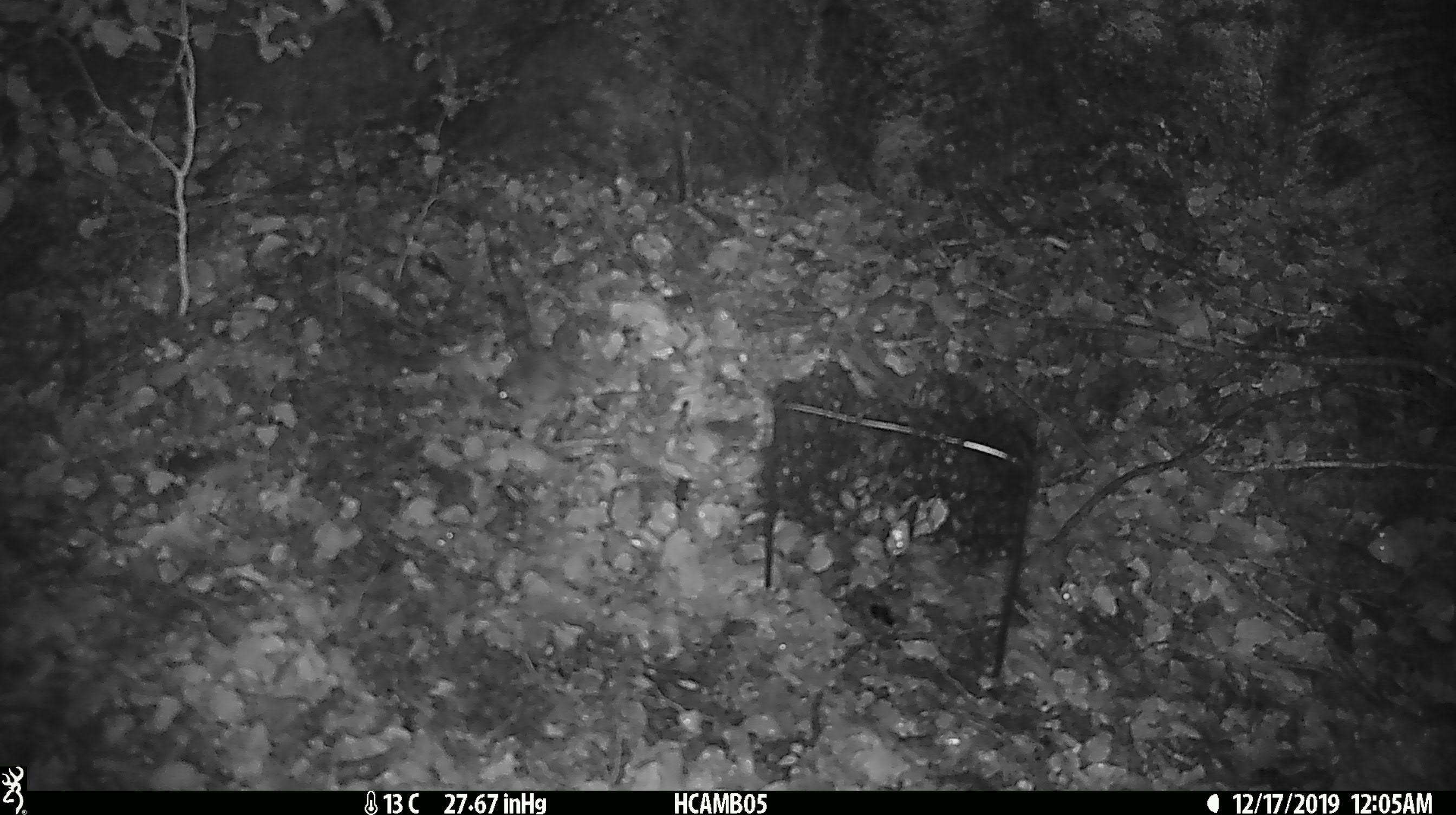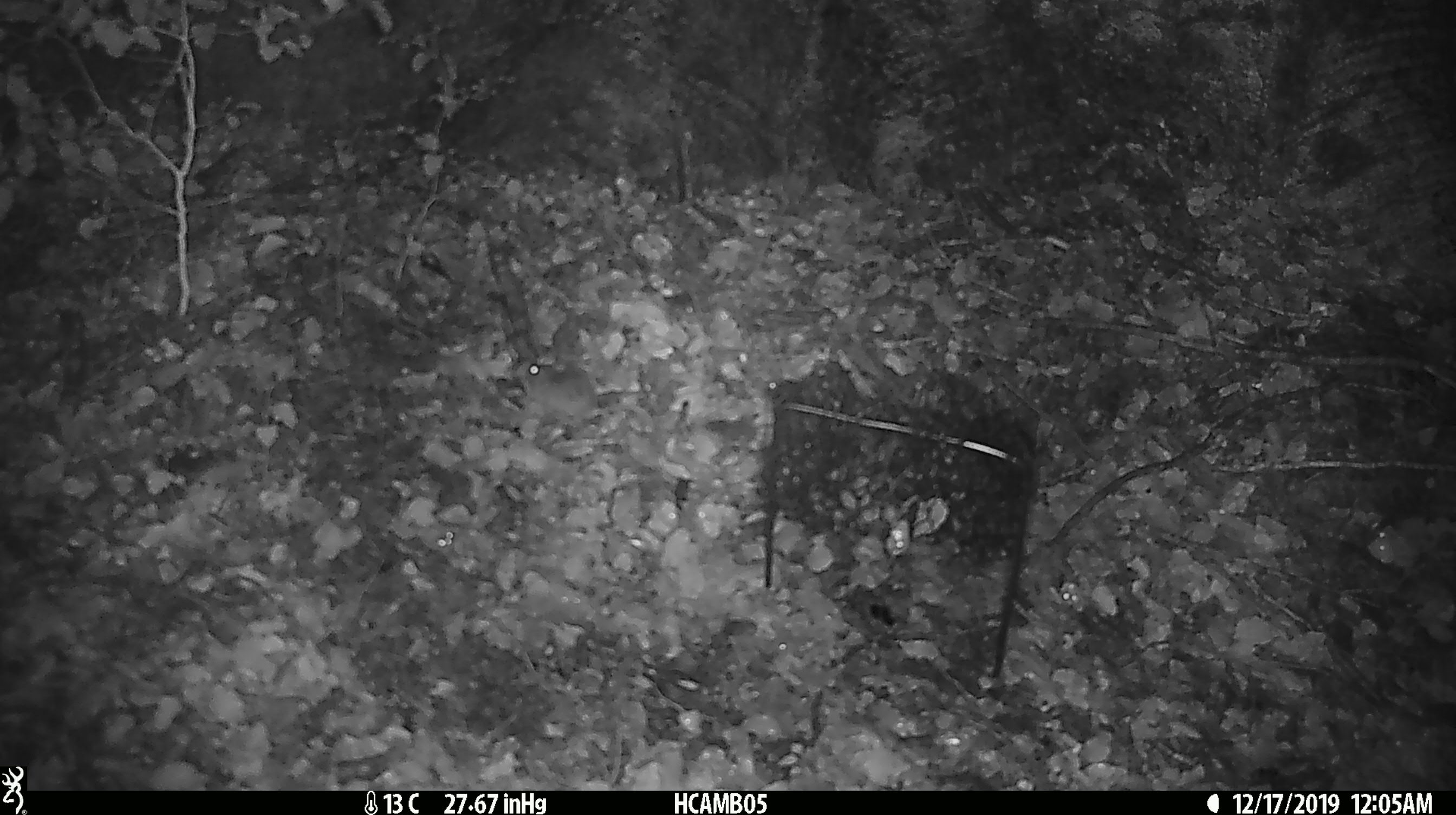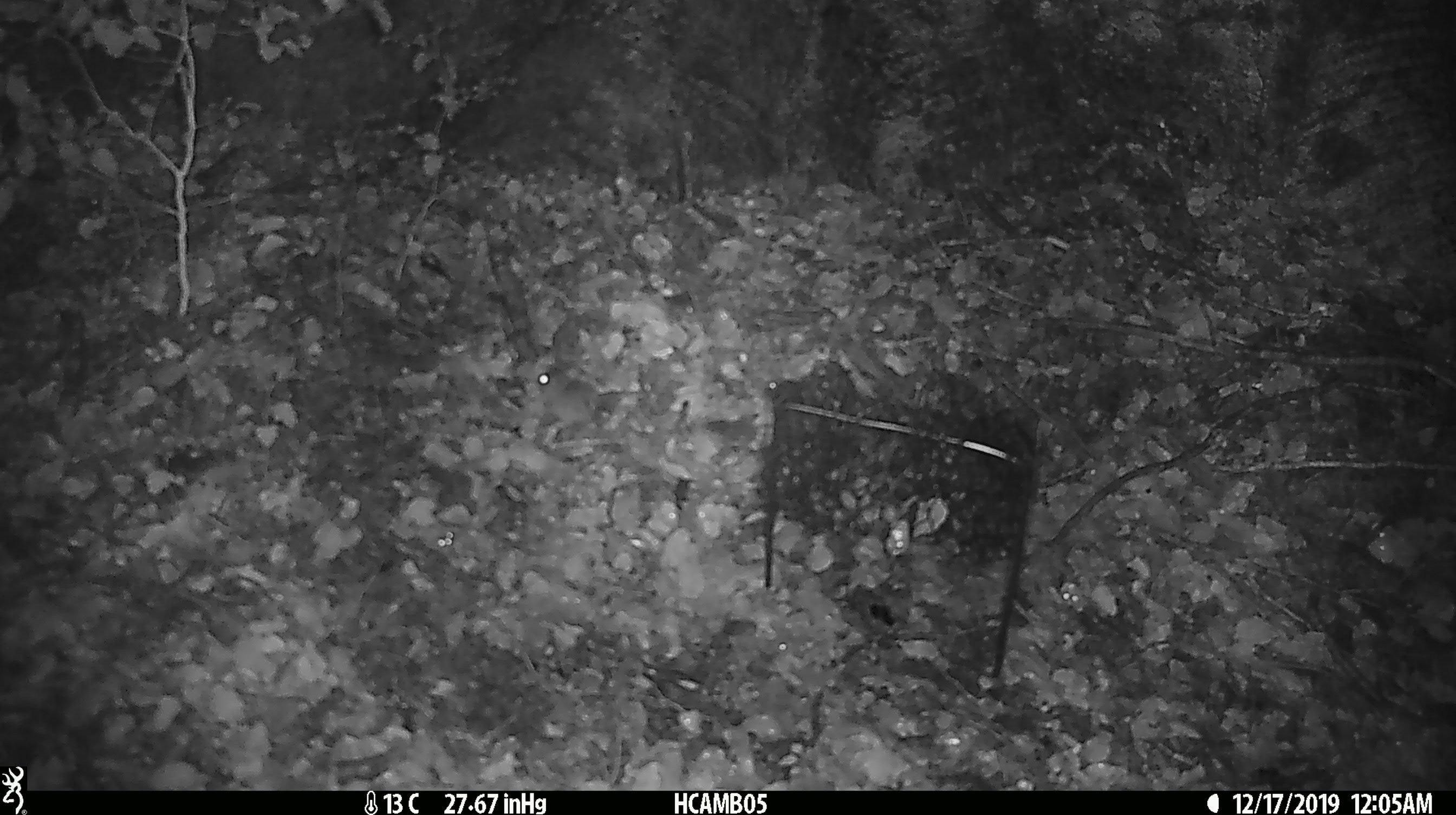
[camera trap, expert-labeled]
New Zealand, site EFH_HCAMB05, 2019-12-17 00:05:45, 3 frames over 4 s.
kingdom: Animalia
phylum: Chordata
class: Mammalia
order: Rodentia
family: Muridae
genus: Mus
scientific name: Mus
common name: mouse